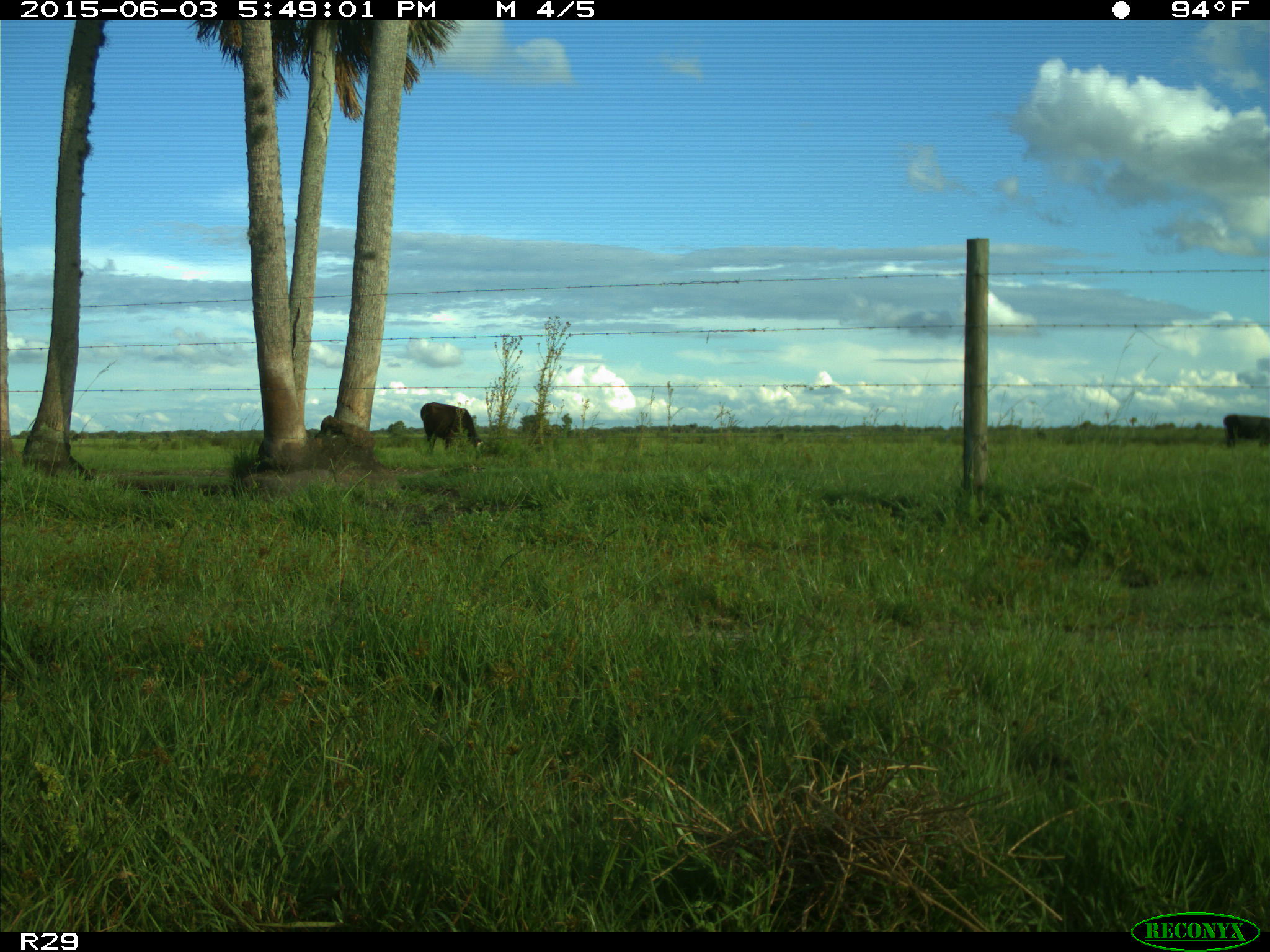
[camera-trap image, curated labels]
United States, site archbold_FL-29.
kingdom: Animalia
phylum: Chordata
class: Mammalia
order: Artiodactyla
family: Bovidae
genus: Bos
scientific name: Bos taurus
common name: domestic cow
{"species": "Bos taurus (domestic cow)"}